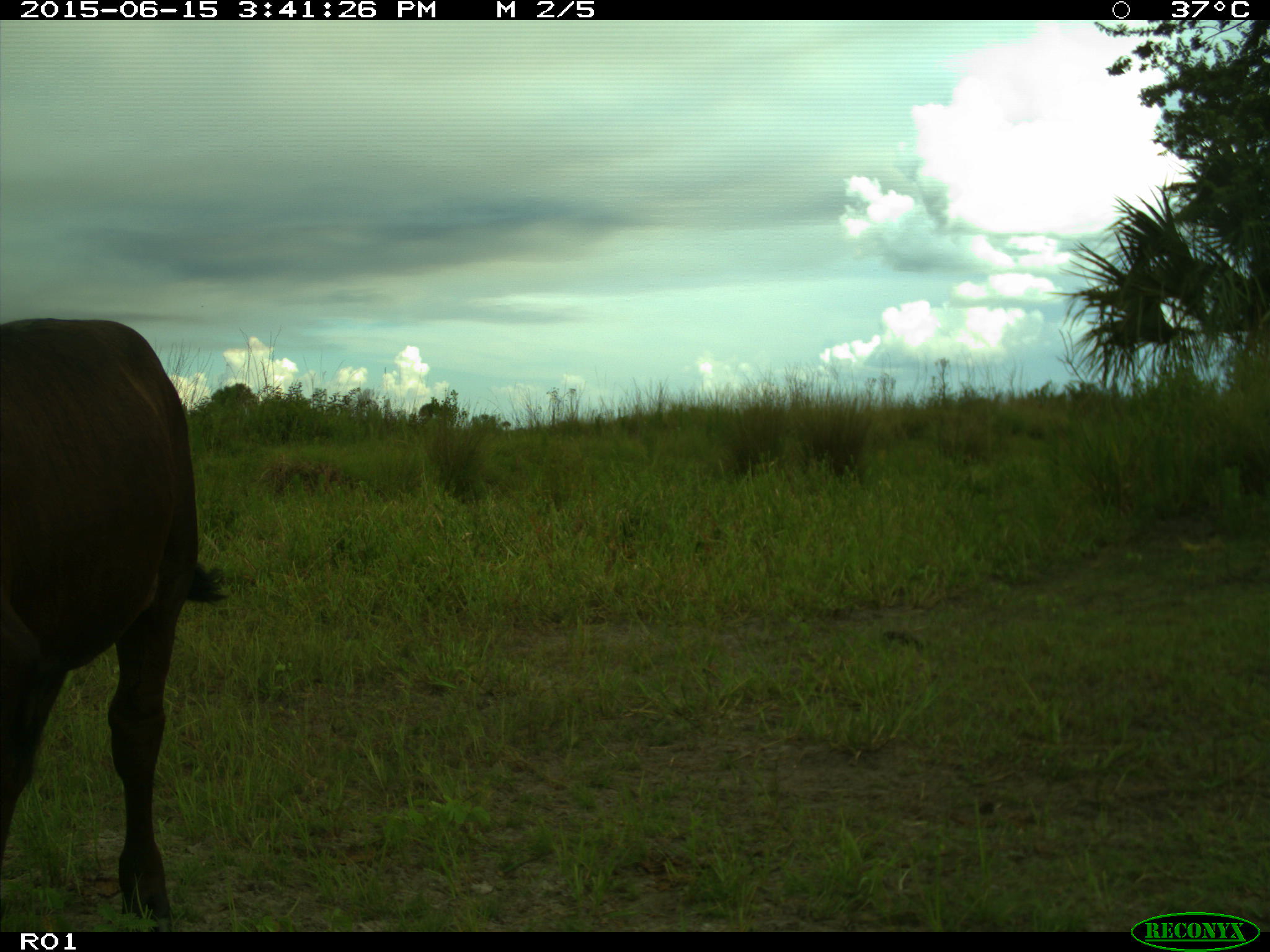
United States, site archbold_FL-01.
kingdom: Animalia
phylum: Chordata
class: Mammalia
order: Artiodactyla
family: Bovidae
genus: Bos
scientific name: Bos taurus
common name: domestic cow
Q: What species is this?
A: Bos taurus (domestic cow).